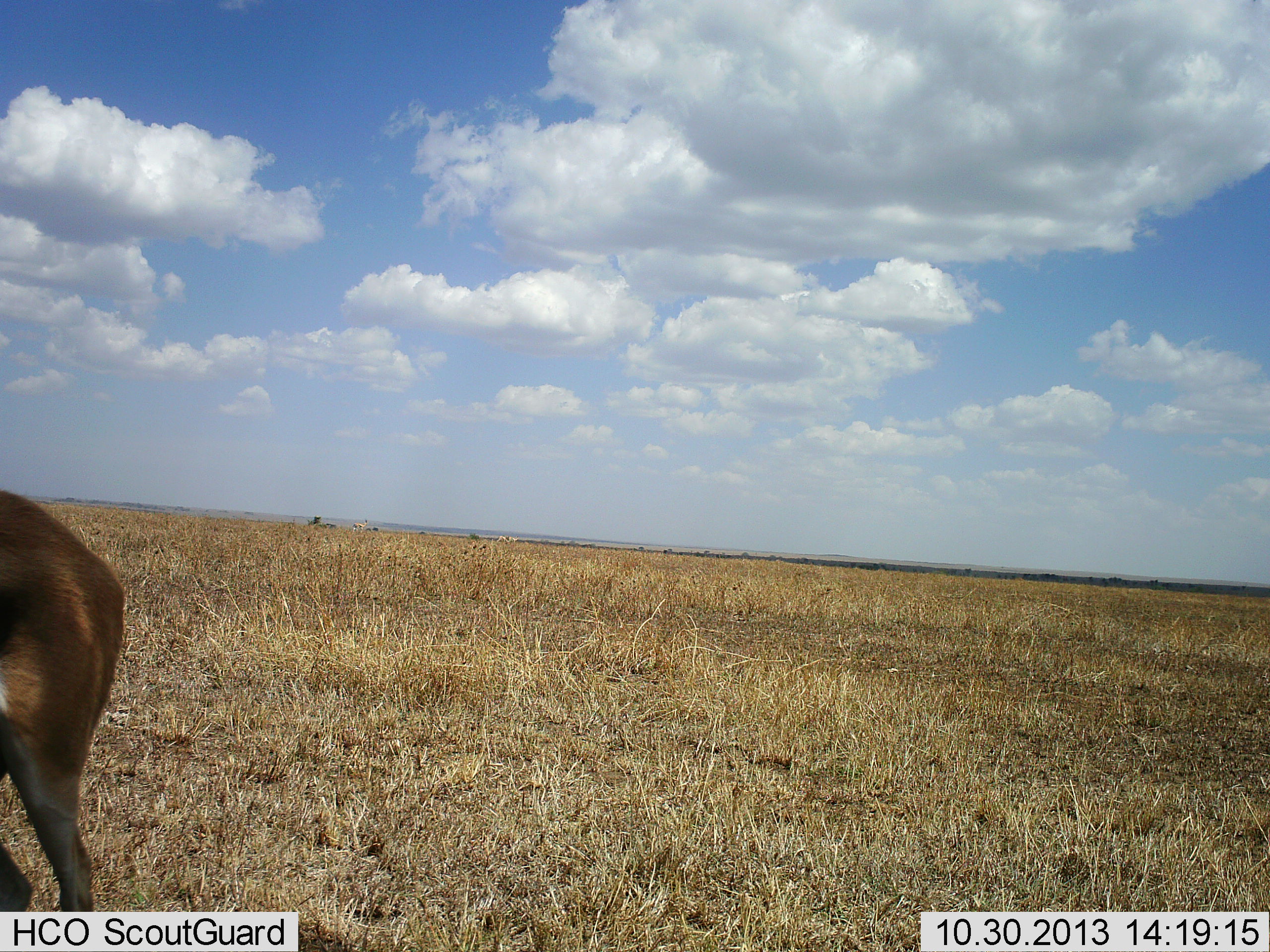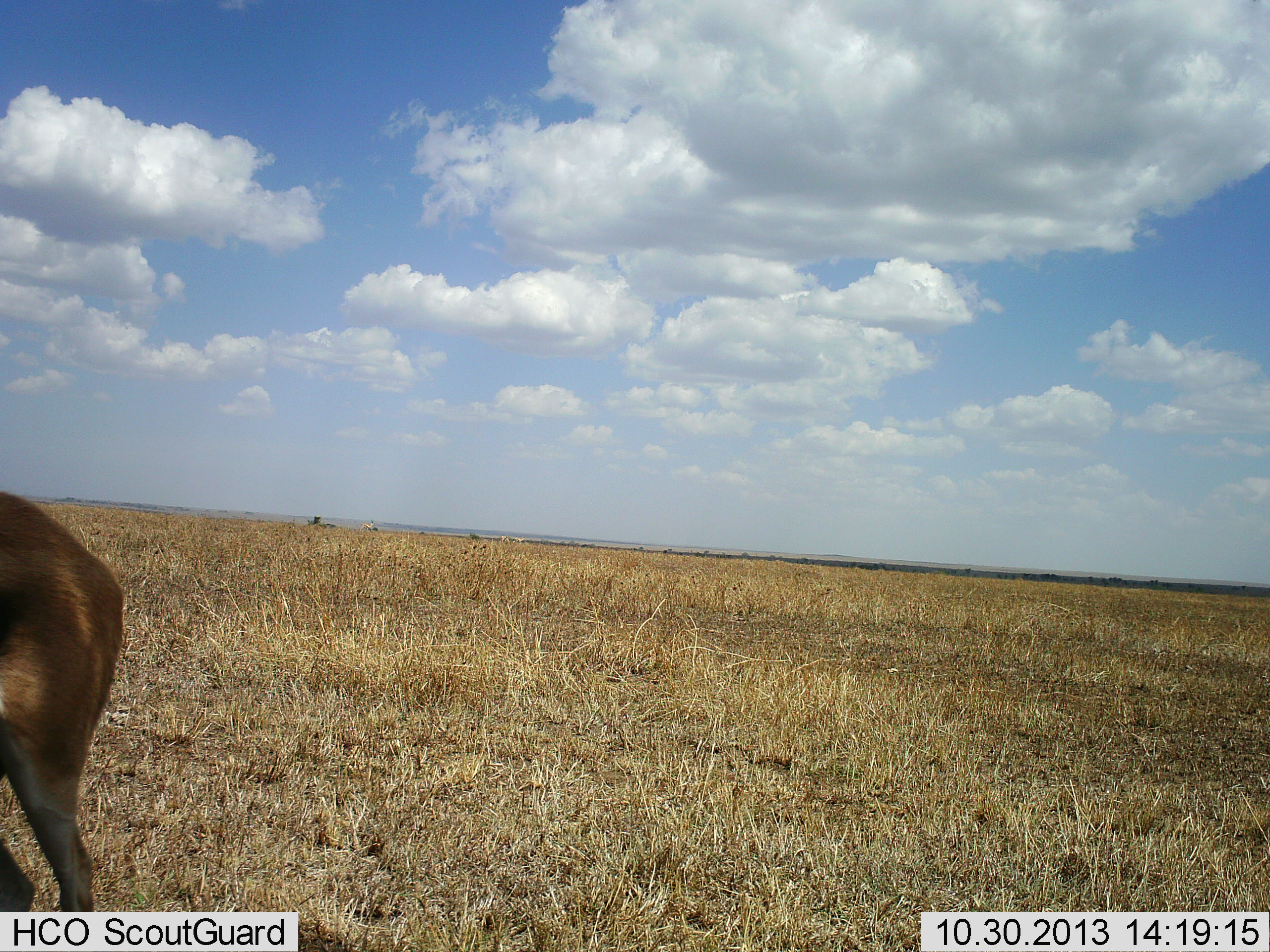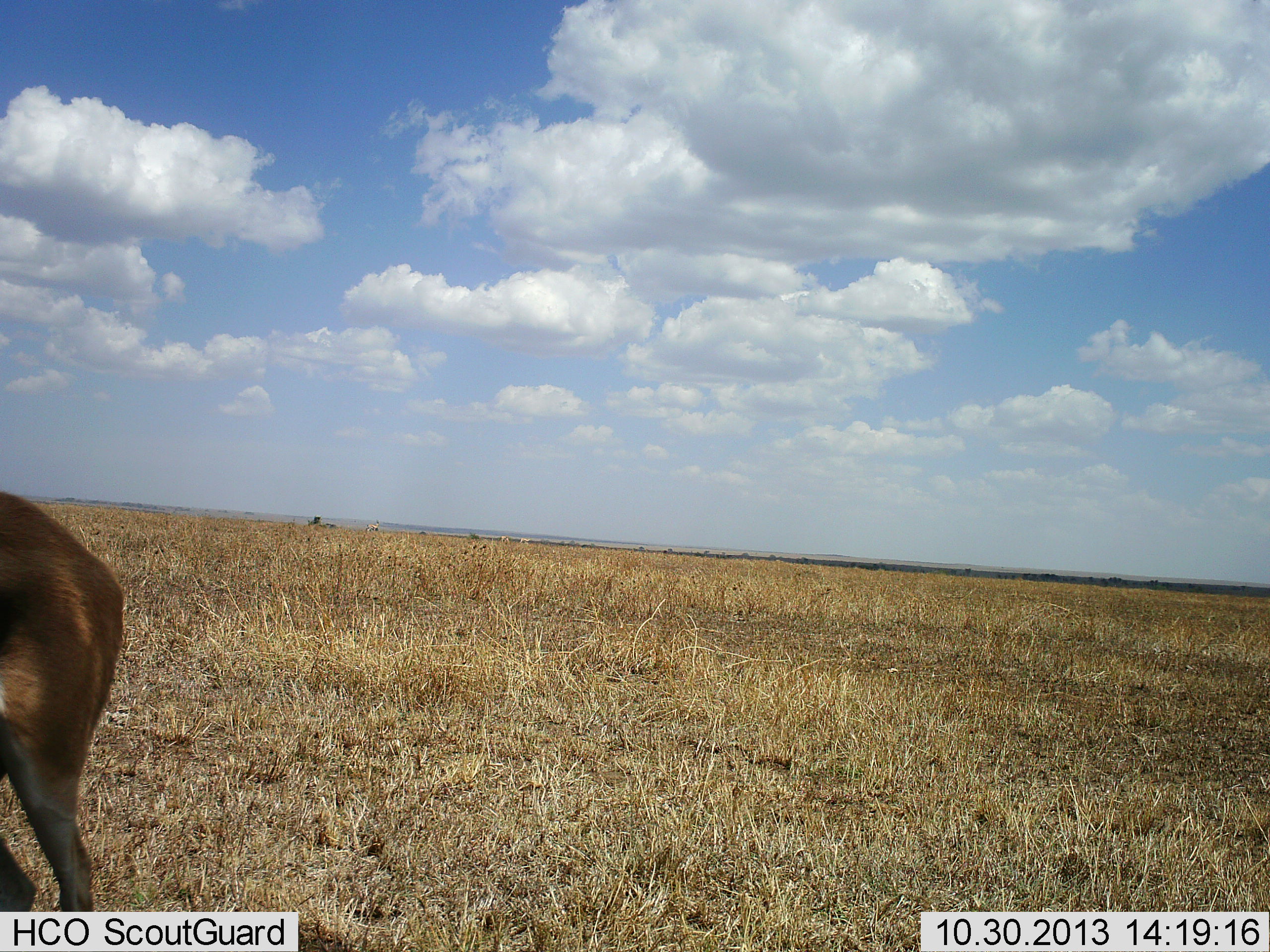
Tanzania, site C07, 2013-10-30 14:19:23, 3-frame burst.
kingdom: Animalia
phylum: Chordata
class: Mammalia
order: Artiodactyla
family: Bovidae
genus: Aepyceros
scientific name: Aepyceros melampus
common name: impala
Impala (Aepyceros melampus), count 1. Behavior (volunteer vote fractions): standing 100%, resting 0%, moving 0%, interacting 0%. Young present (vote fraction): 0%. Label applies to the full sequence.